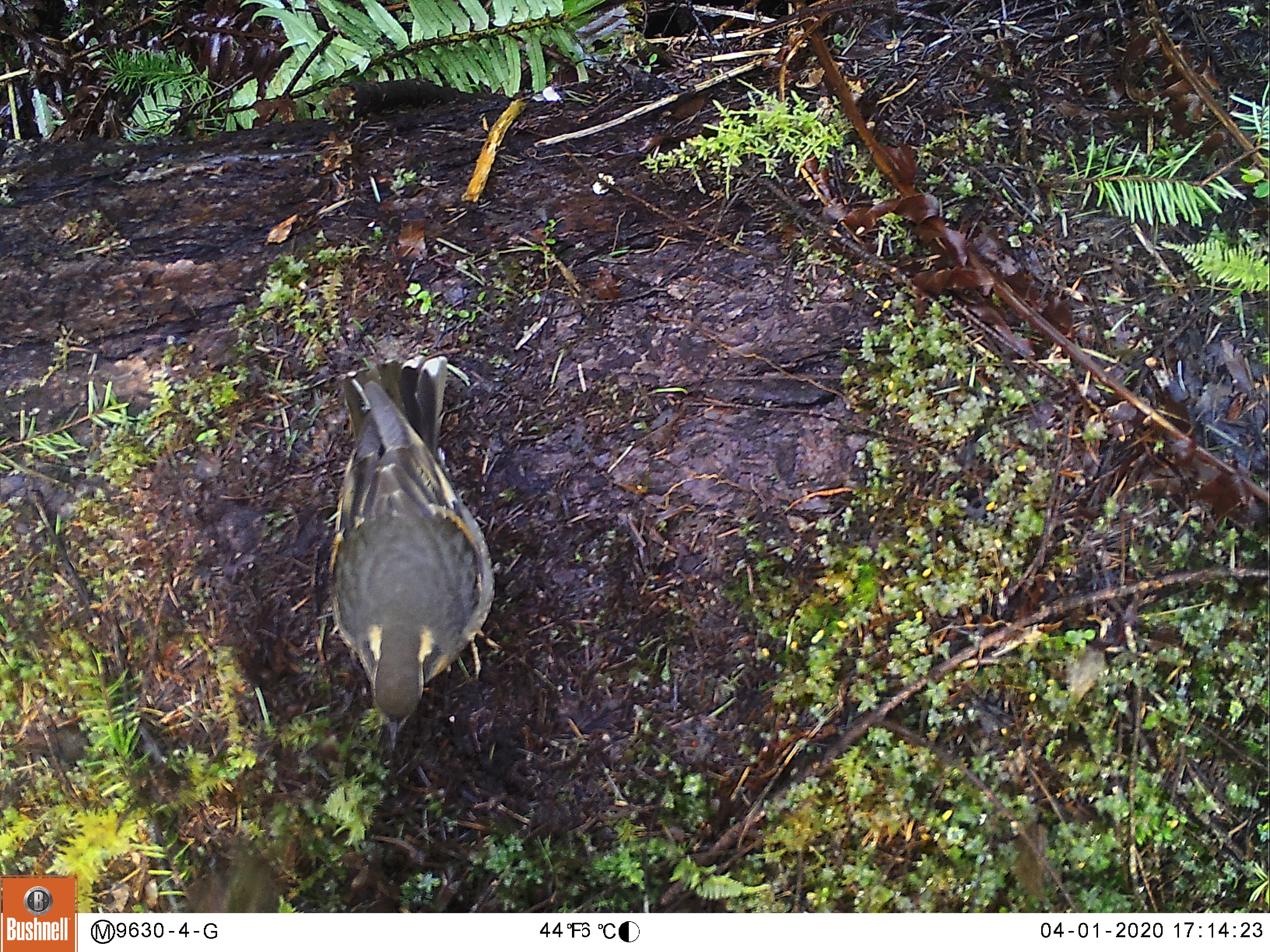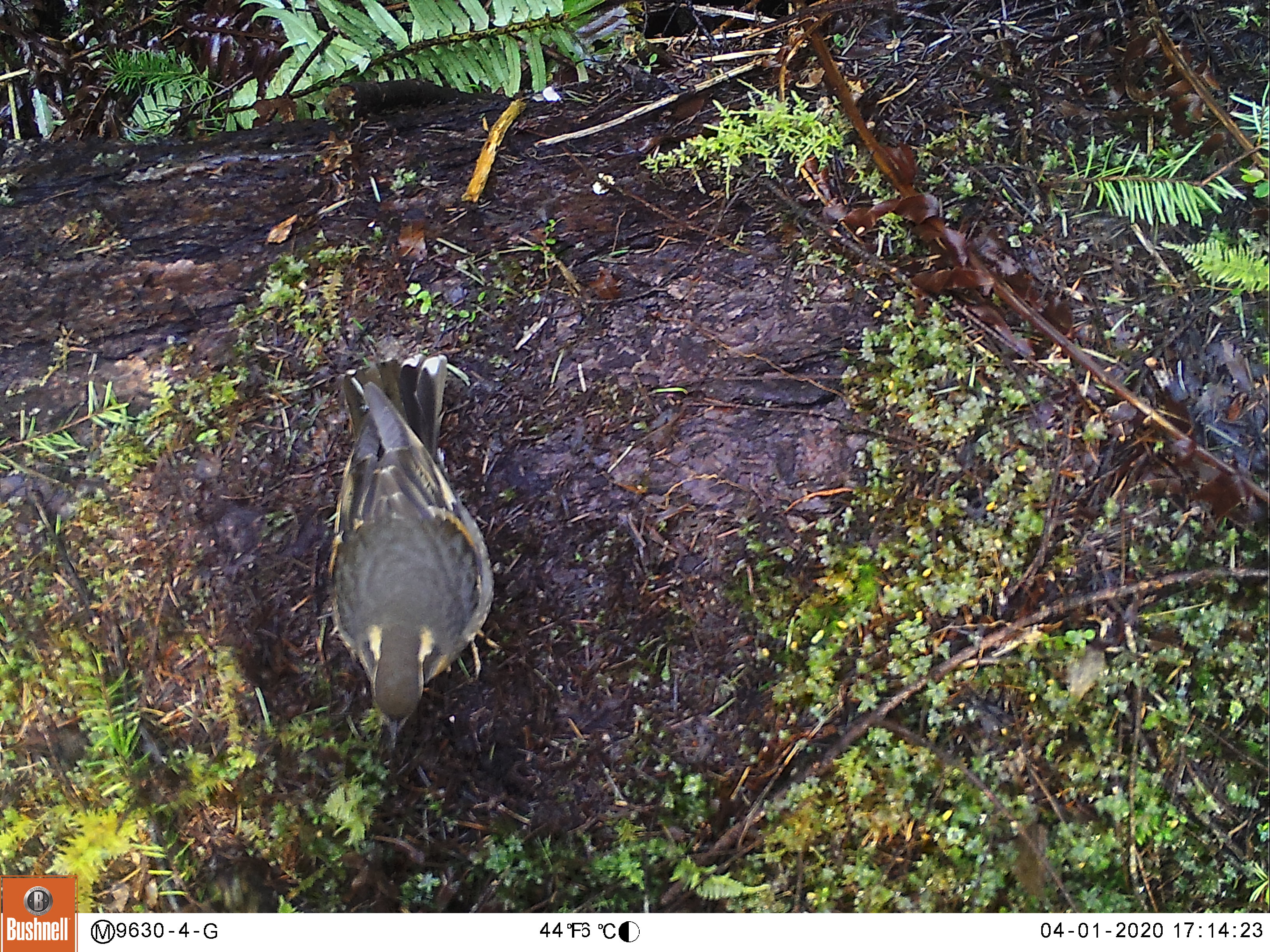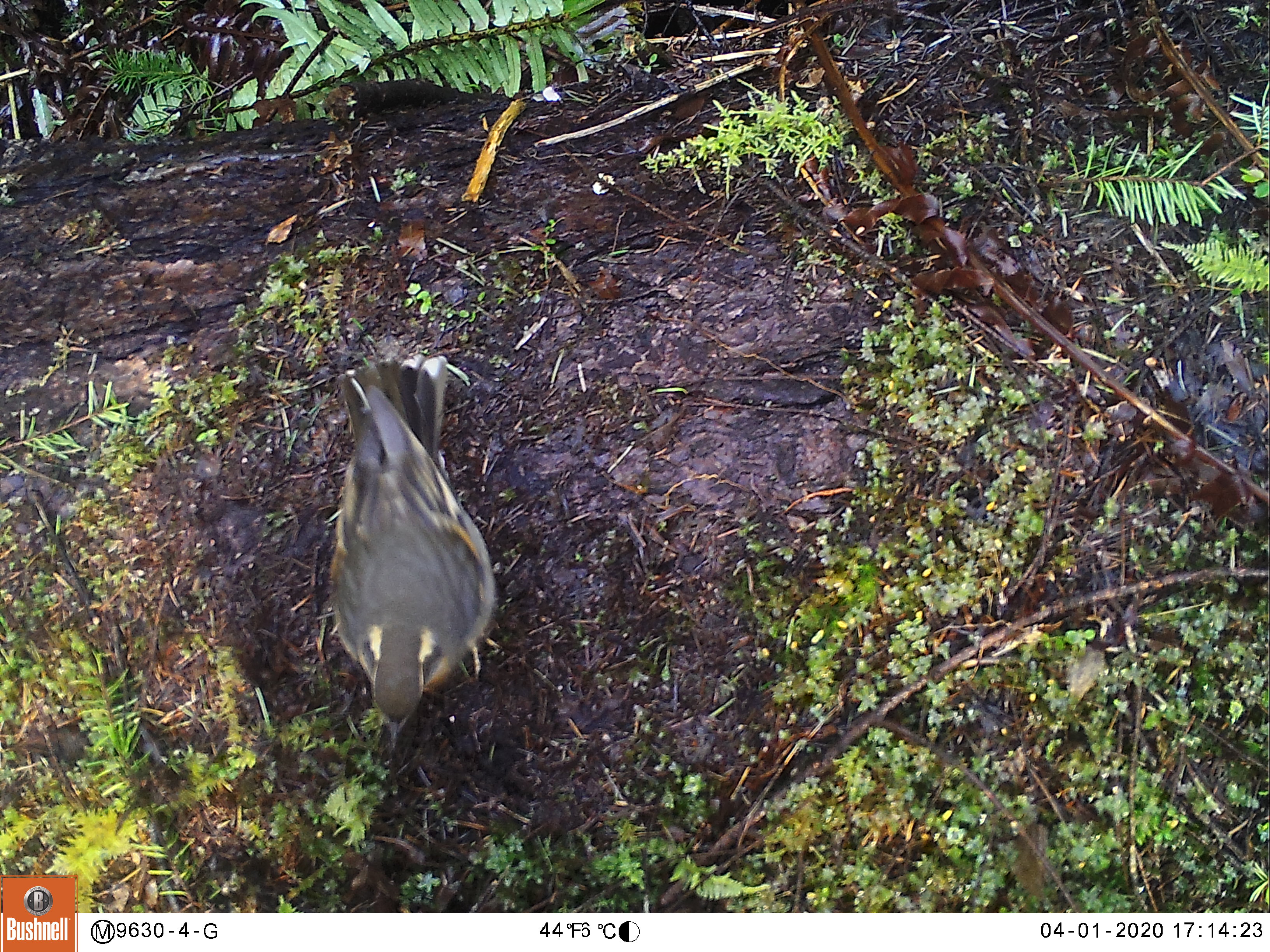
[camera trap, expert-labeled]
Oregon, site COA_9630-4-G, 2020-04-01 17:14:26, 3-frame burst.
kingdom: Animalia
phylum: Chordata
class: Aves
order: Passeriformes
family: Turdidae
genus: Ixoreus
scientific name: Ixoreus naevius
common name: varied thrush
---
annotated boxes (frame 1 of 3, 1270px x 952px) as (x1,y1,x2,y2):
varied thrush: (326,345,494,734)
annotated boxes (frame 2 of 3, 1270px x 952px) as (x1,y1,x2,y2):
varied thrush: (306,345,494,745)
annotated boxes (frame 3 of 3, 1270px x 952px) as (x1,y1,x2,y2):
varied thrush: (306,346,493,745)